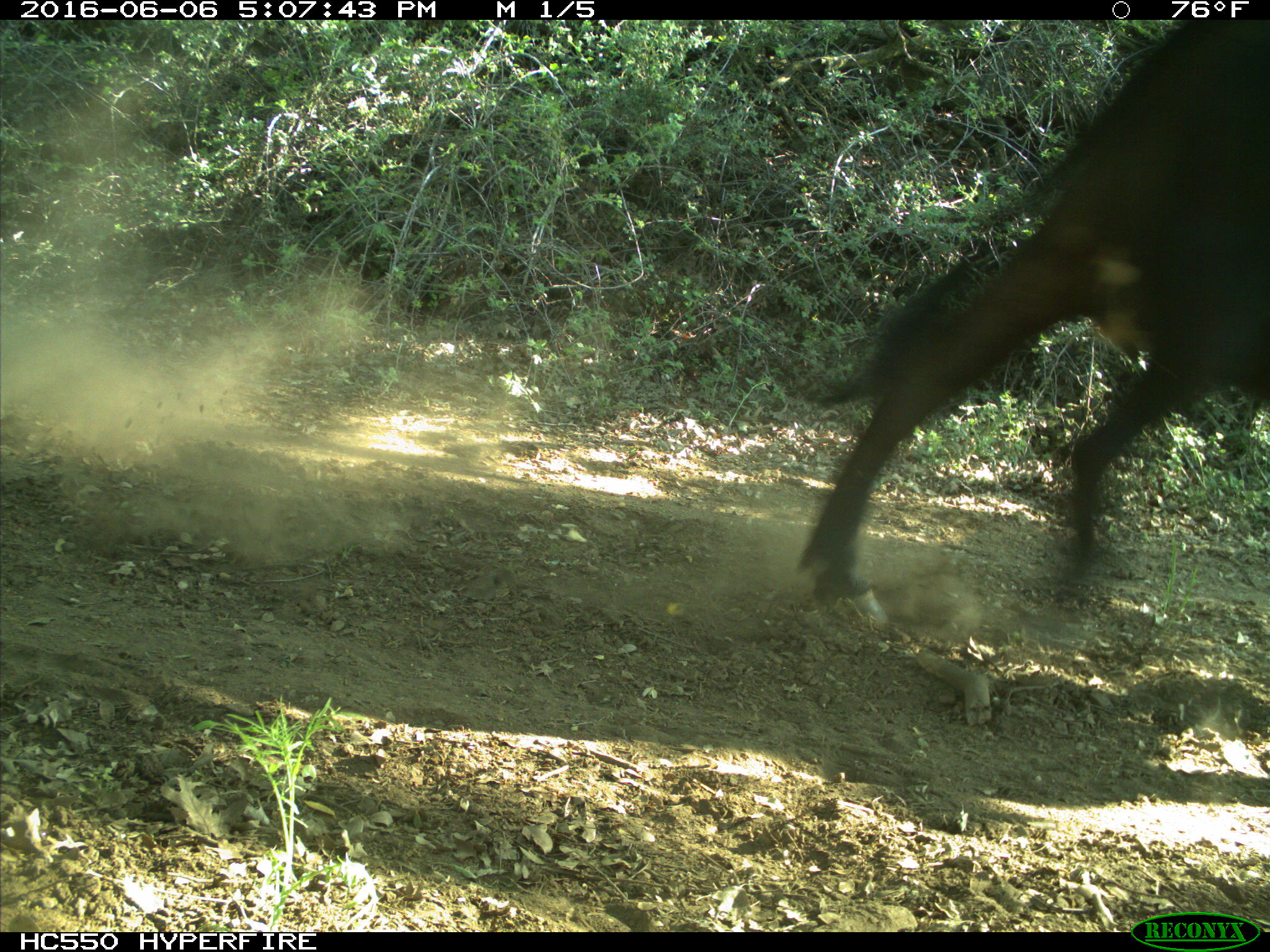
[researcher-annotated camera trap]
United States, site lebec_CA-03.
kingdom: Animalia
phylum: Chordata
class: Mammalia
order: Artiodactyla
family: Bovidae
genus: Bos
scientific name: Bos taurus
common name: domestic cow